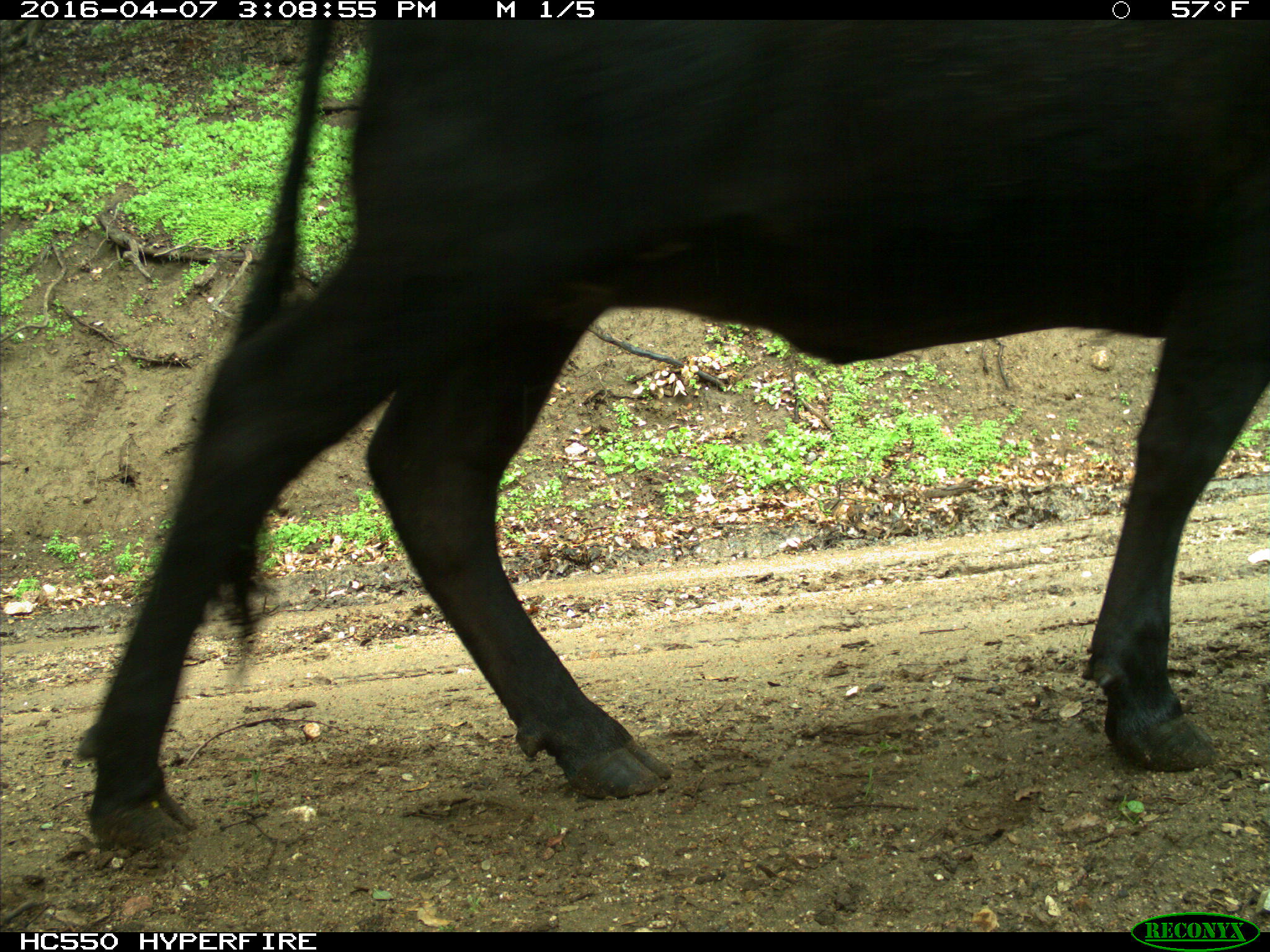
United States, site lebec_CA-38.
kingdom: Animalia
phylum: Chordata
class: Mammalia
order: Artiodactyla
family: Bovidae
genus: Bos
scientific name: Bos taurus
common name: domestic cow